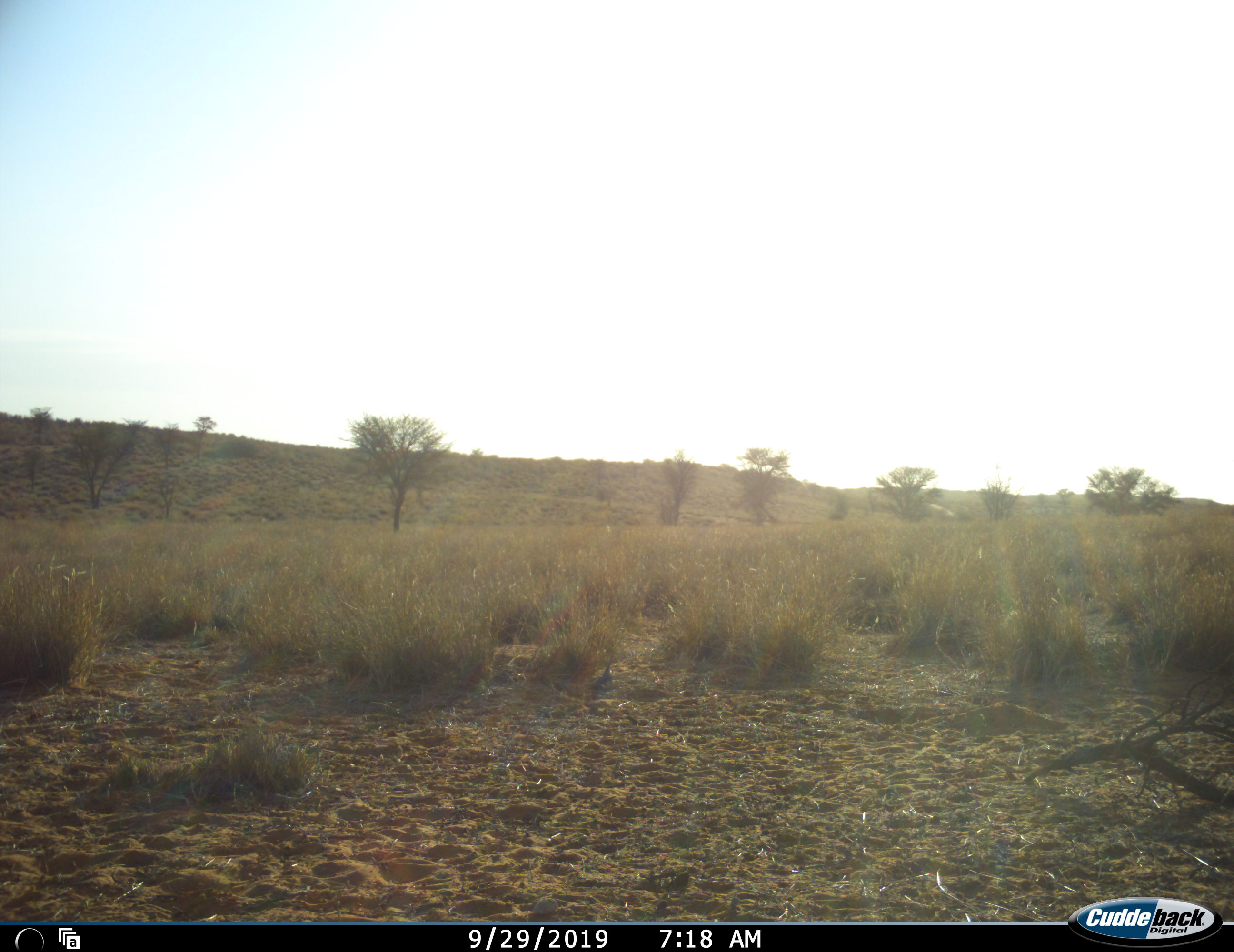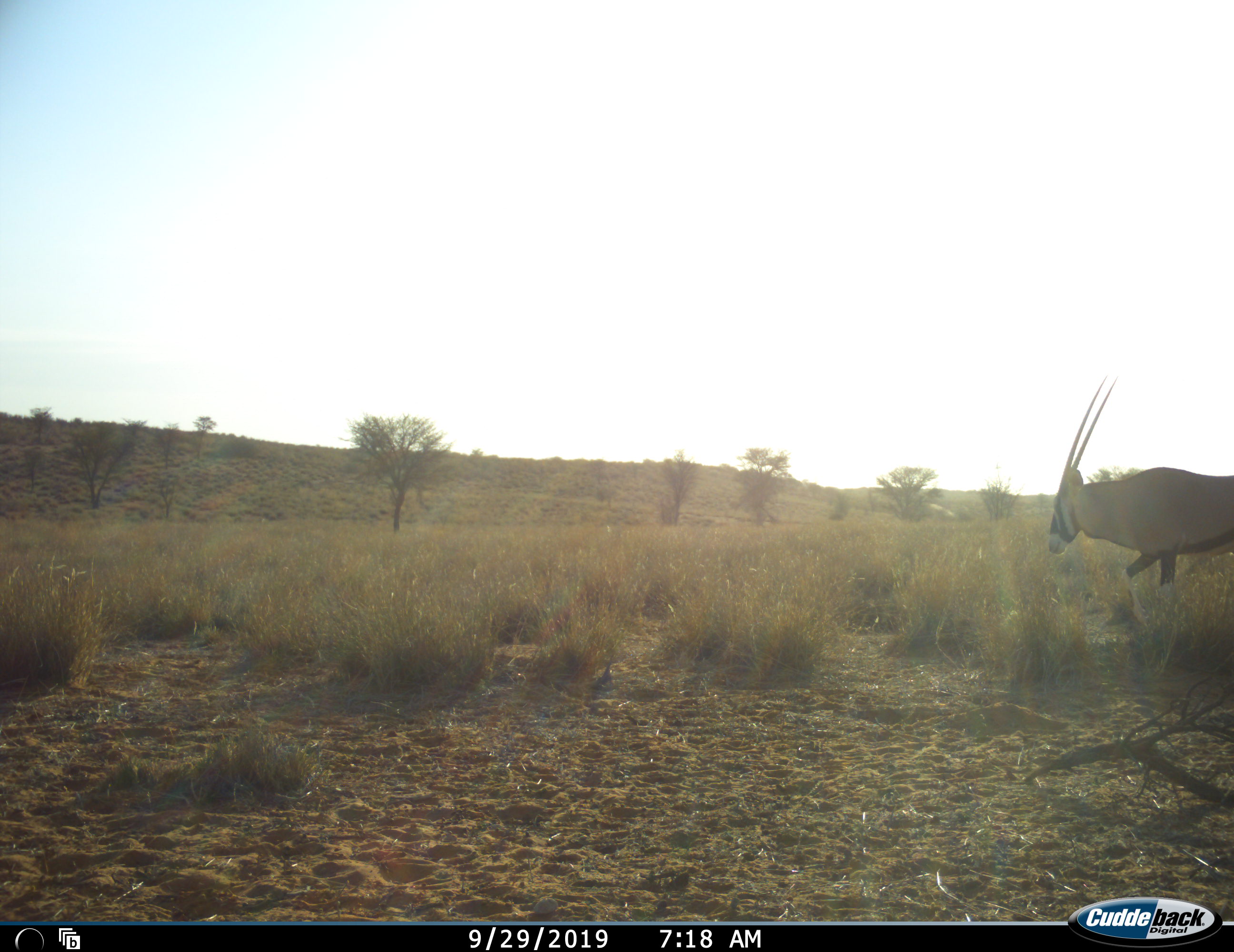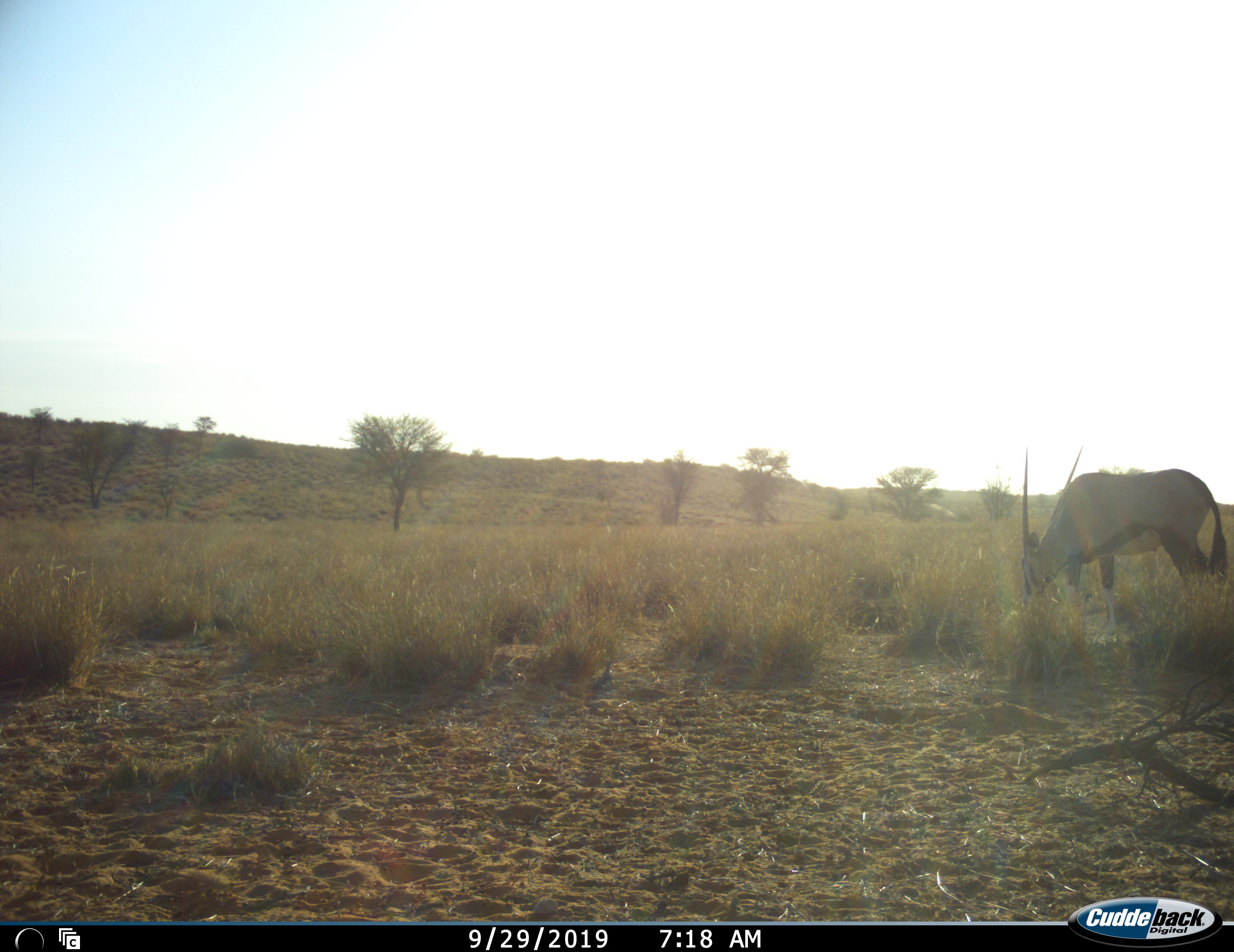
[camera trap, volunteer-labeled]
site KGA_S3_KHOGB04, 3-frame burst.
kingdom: Animalia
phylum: Chordata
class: Mammalia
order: Artiodactyla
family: Bovidae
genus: Oryx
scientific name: Oryx gazella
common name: gemsbok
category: oryx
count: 1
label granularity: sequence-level